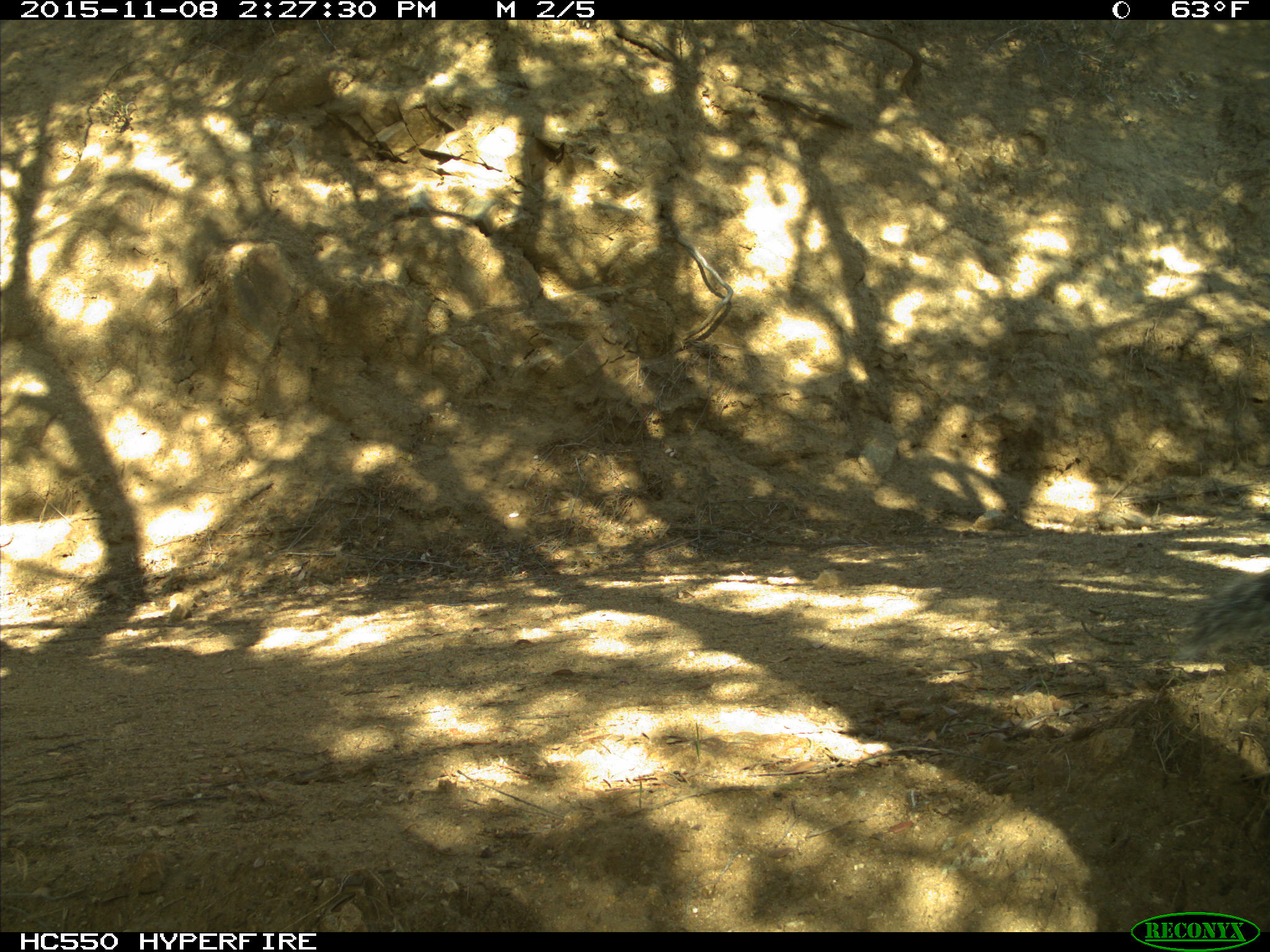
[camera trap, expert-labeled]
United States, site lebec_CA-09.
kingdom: Animalia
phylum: Chordata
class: Mammalia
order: Rodentia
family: Sciuridae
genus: Sciurus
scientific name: Sciurus carolinensis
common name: eastern gray squirrel